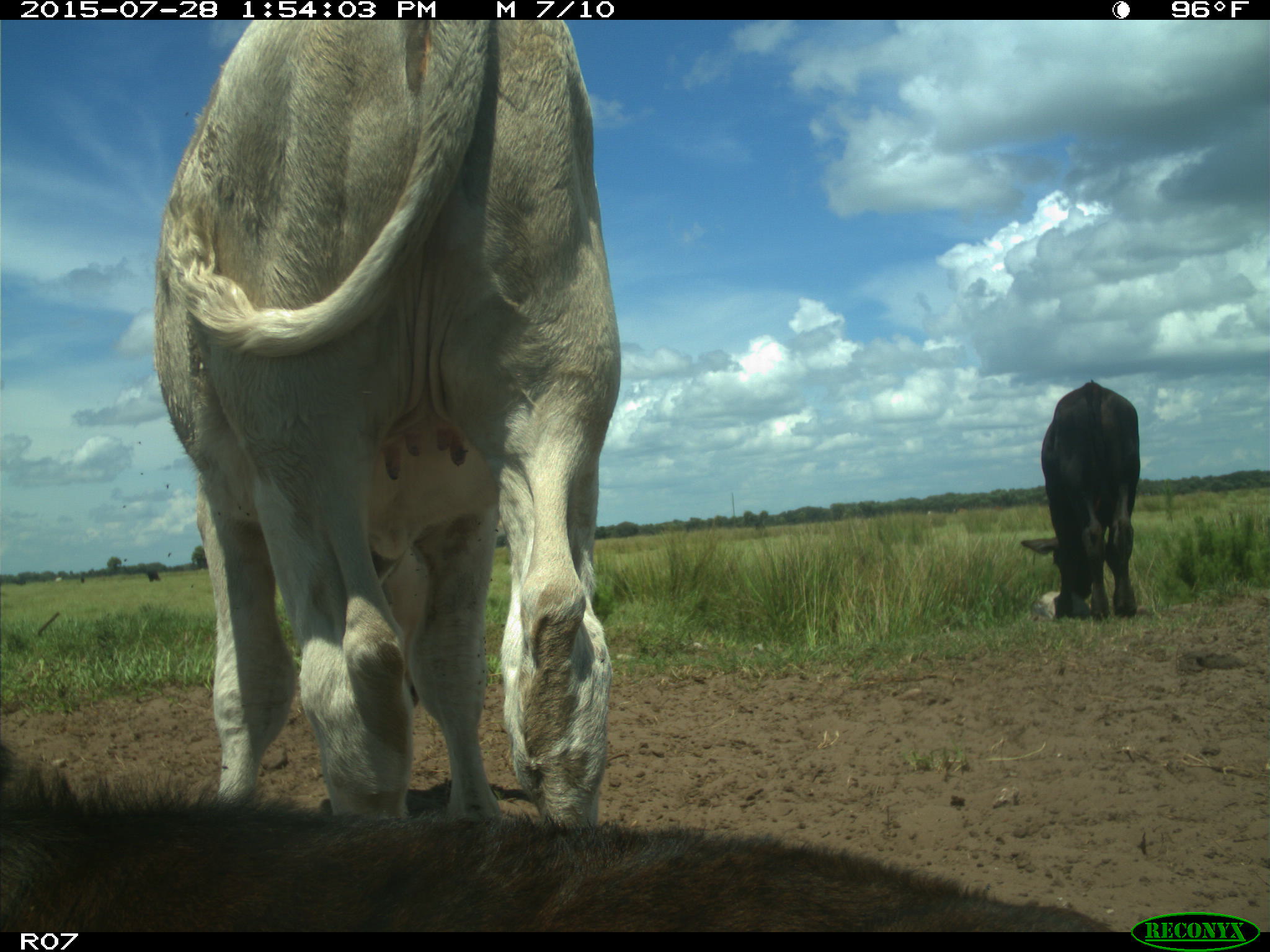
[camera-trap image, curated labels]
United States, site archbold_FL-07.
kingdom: Animalia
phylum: Chordata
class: Mammalia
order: Artiodactyla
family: Bovidae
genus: Bos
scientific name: Bos taurus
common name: domestic cow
Bos taurus (domestic cow).